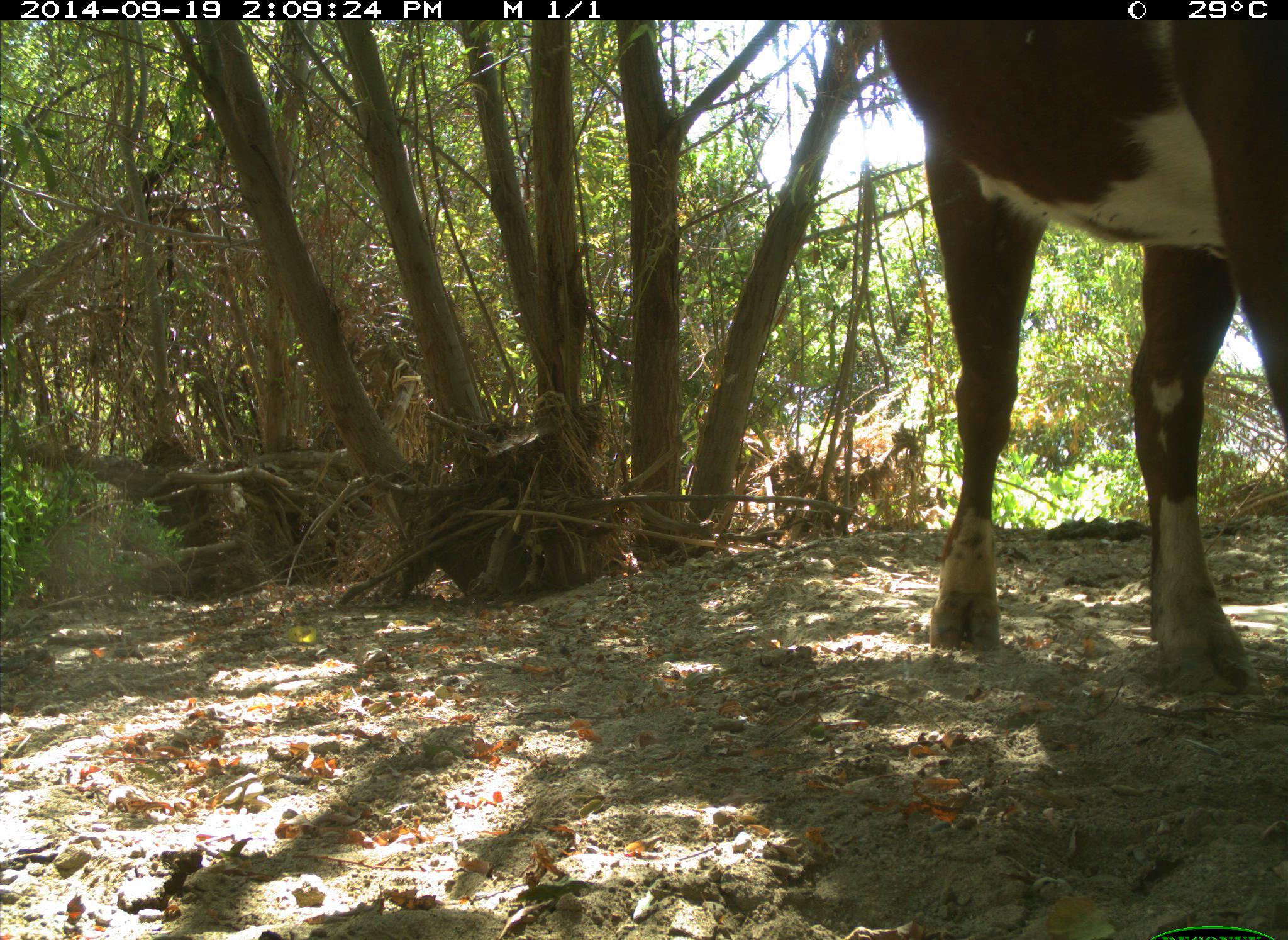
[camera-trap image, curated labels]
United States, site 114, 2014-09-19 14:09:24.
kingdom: Animalia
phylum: Chordata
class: Mammalia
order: Artiodactyla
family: Bovidae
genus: Bos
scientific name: Bos taurus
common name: cow